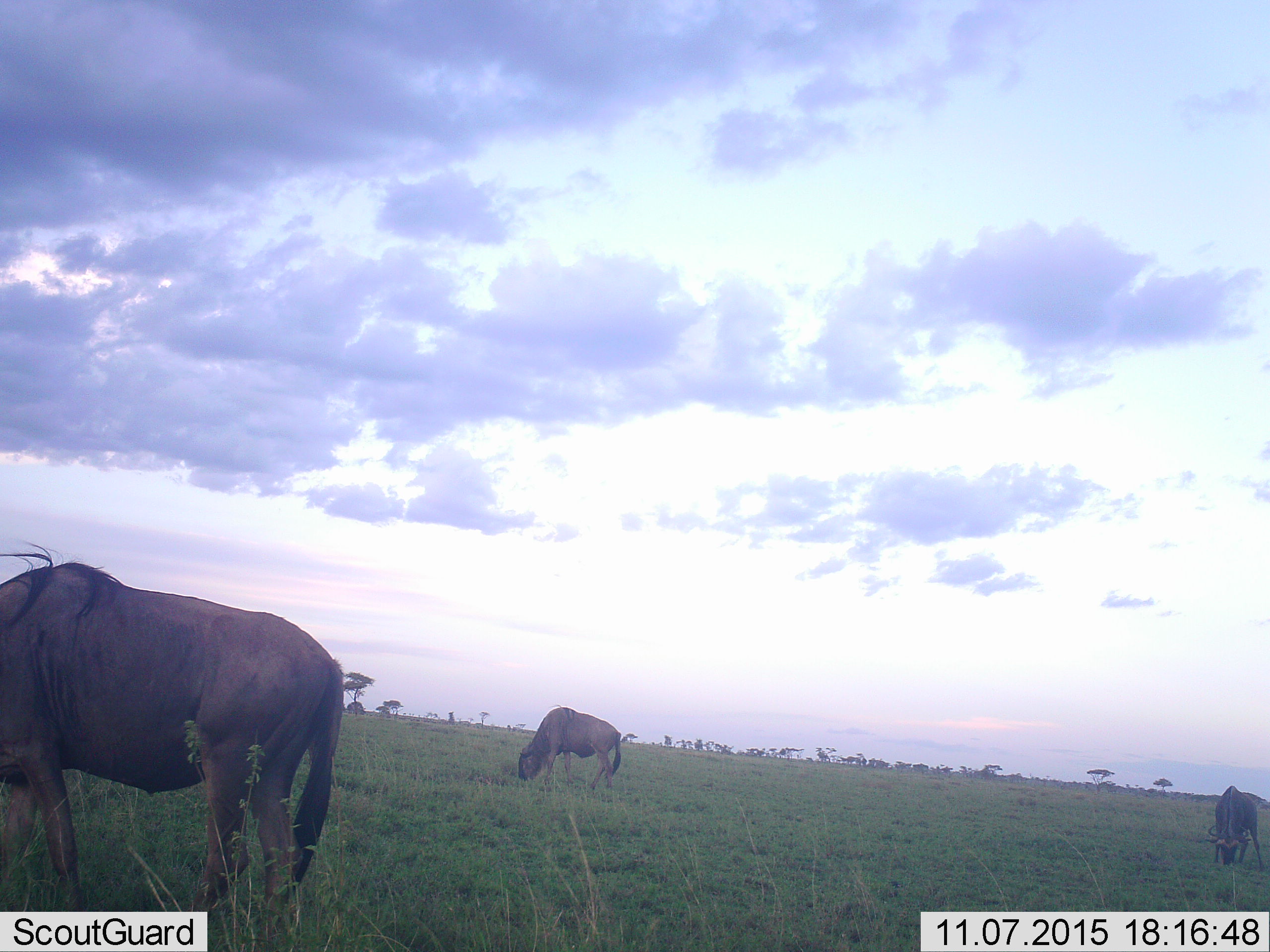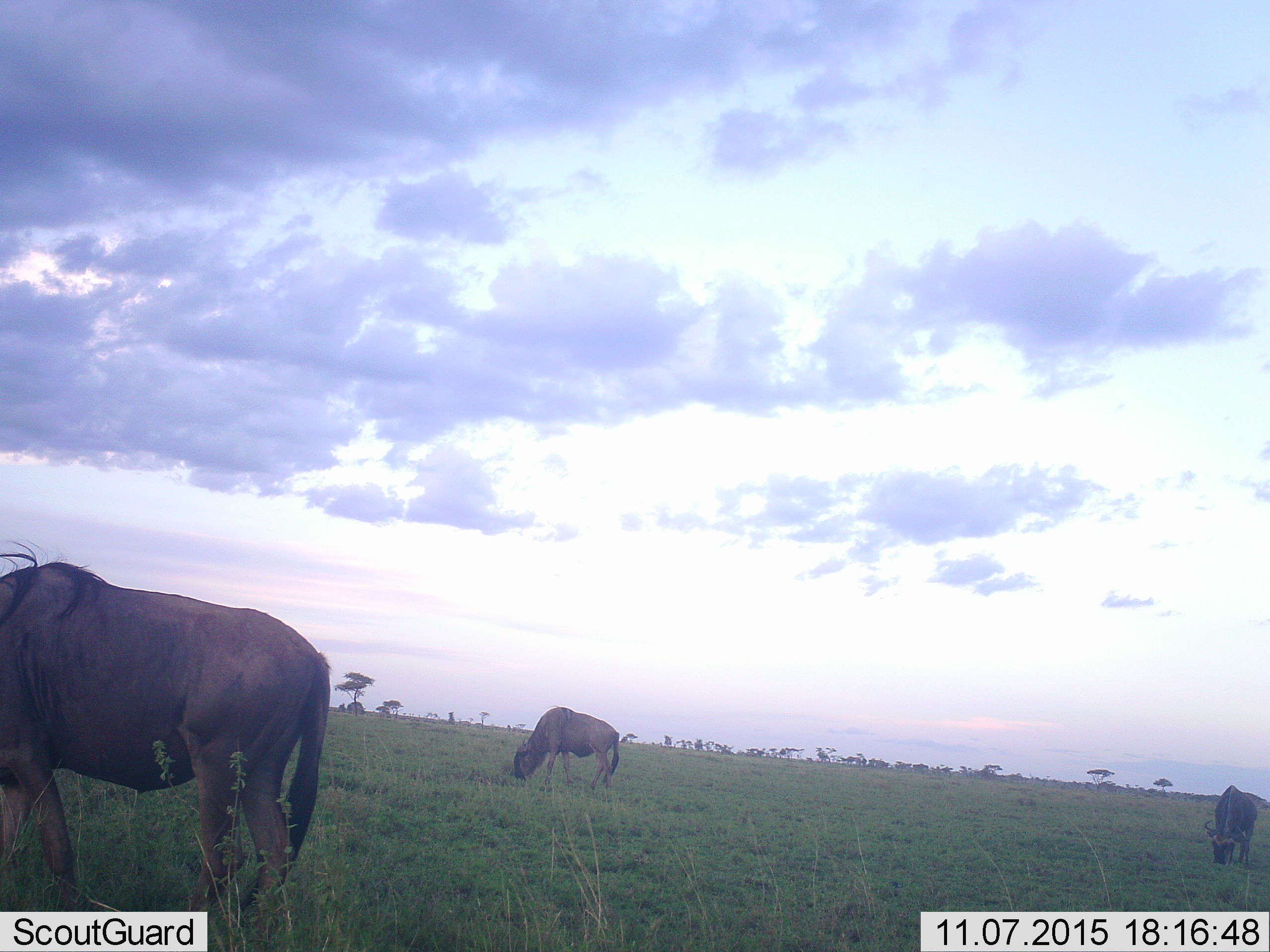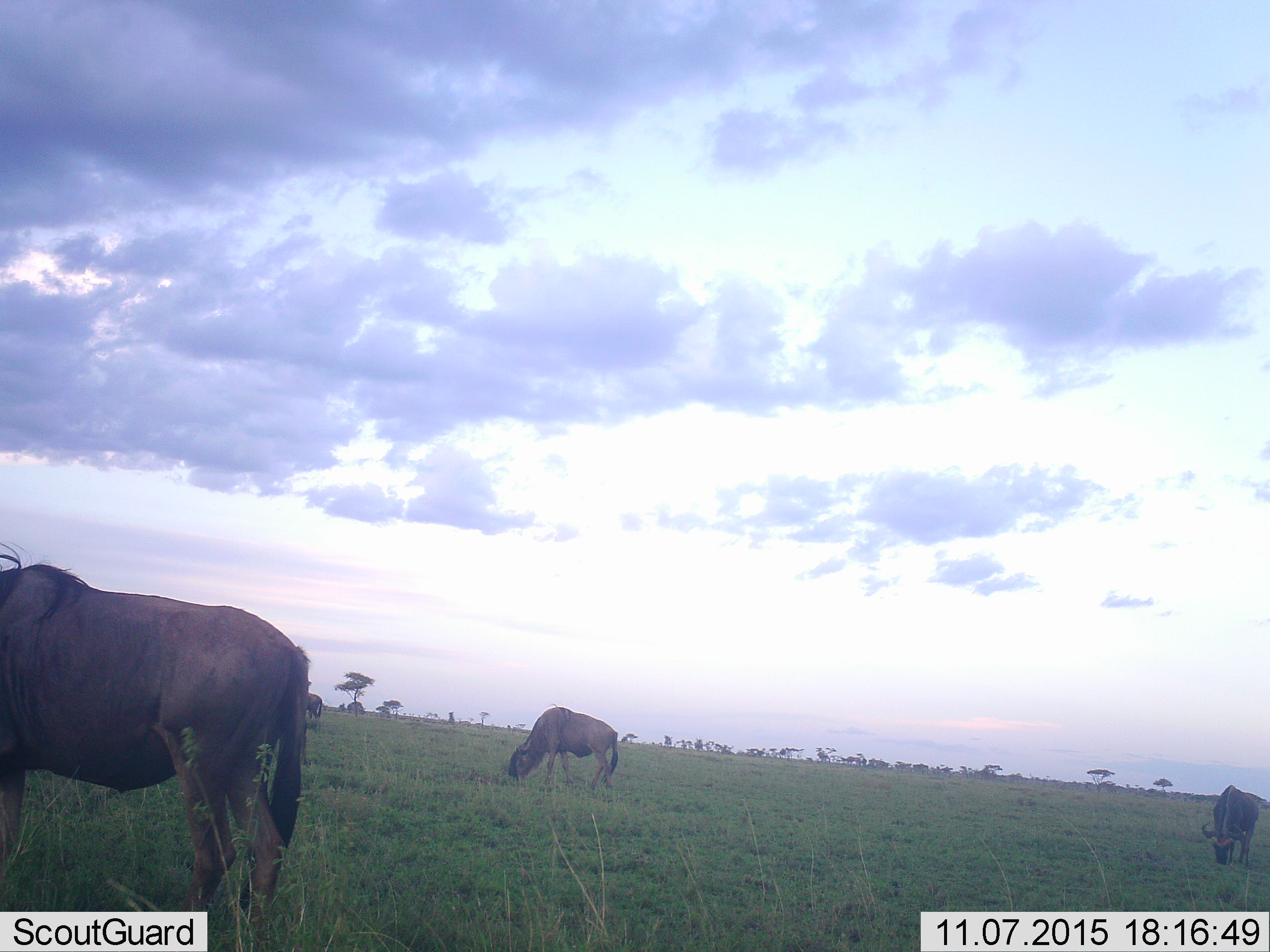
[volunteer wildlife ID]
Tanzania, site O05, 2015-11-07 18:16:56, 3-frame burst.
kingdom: Animalia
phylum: Chordata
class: Mammalia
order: Artiodactyla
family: Bovidae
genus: Connochaetes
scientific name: Connochaetes taurinus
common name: blue wildebeest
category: wildebeest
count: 3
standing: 0%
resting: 0%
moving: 0%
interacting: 0%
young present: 0%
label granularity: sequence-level